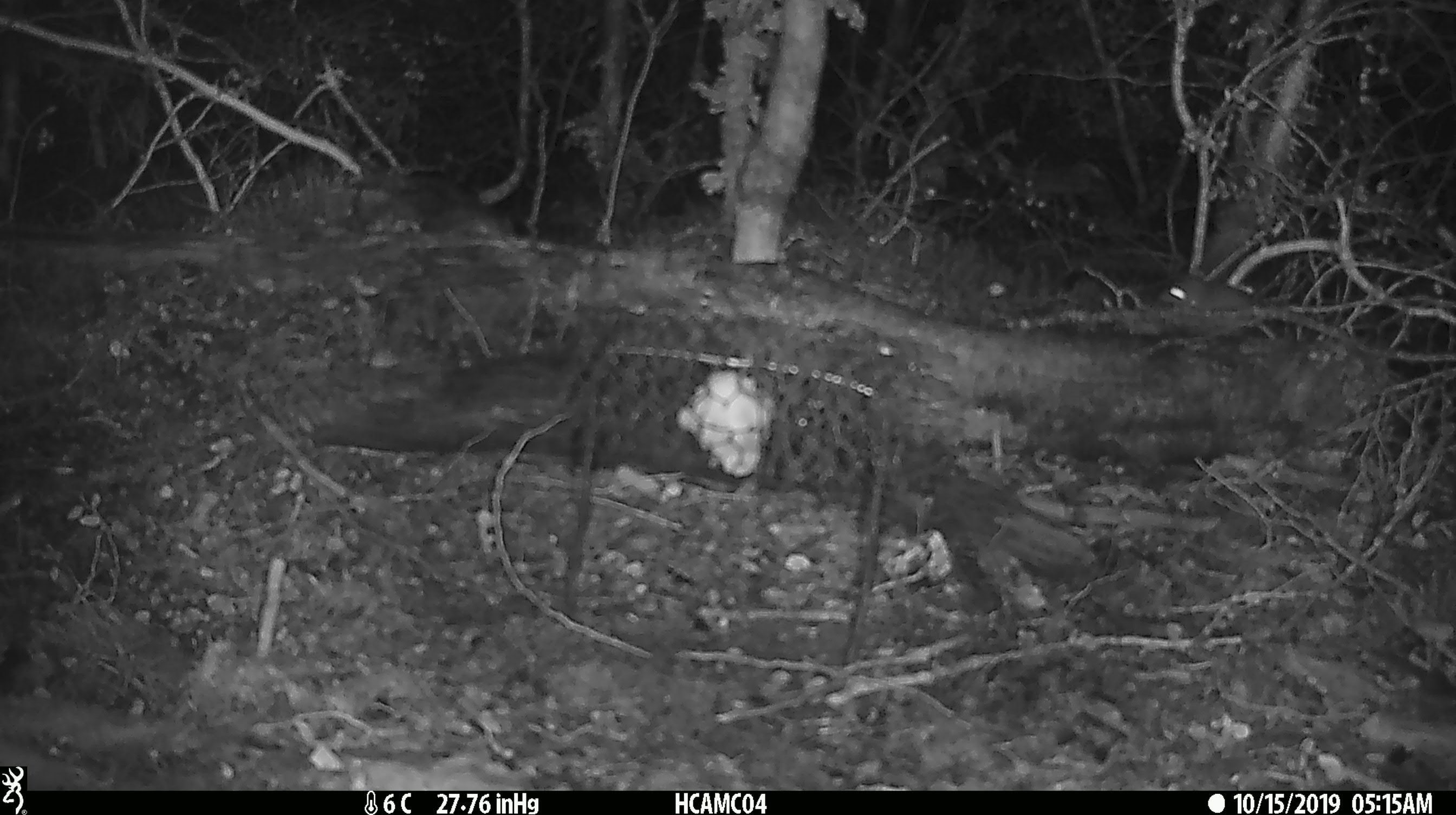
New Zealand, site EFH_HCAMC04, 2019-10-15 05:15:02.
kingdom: Animalia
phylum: Chordata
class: Mammalia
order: Rodentia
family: Muridae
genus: Mus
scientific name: Mus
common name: mouse